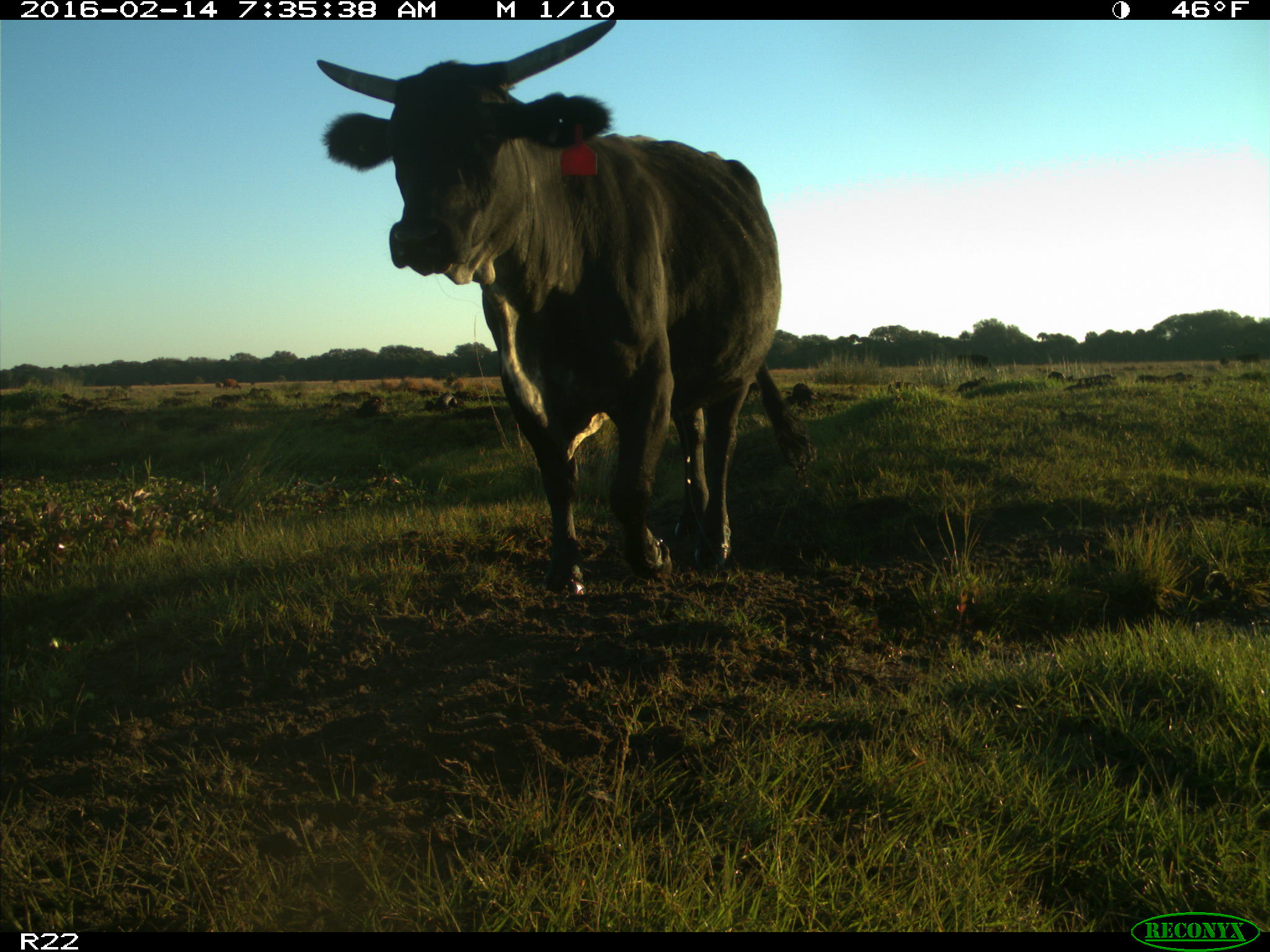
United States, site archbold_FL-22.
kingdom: Animalia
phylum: Chordata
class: Mammalia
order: Artiodactyla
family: Bovidae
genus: Bos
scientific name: Bos taurus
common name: domestic cow